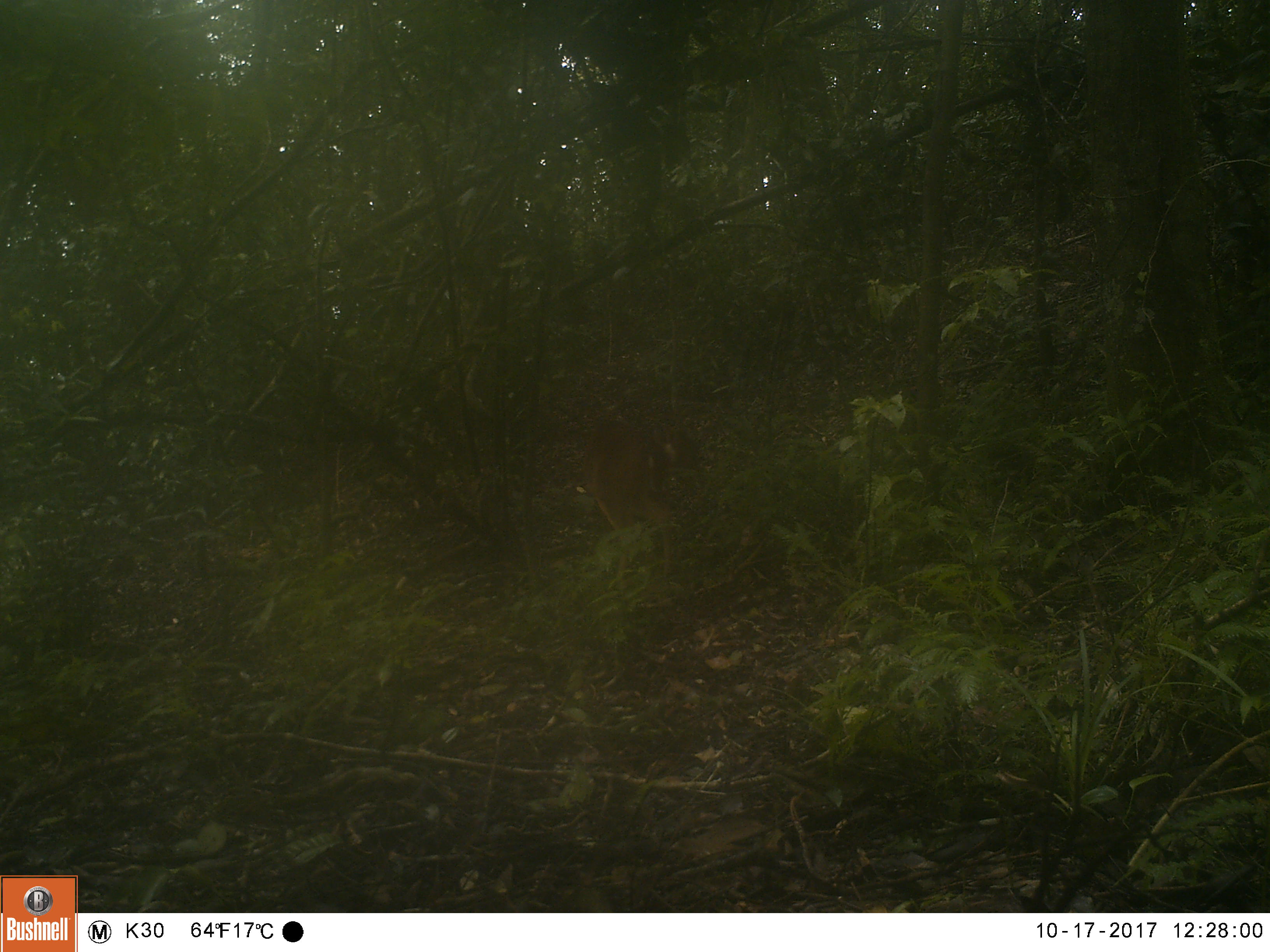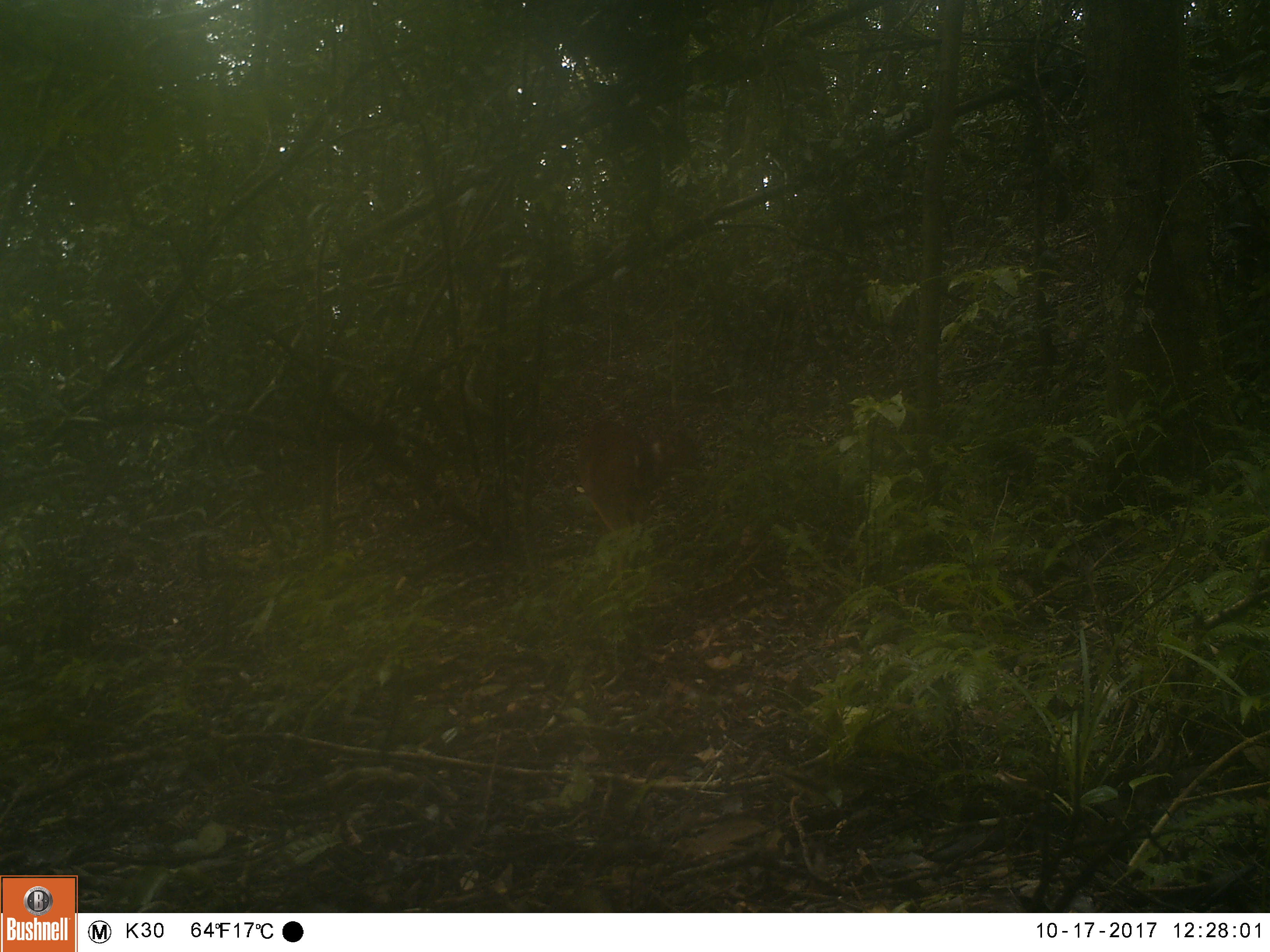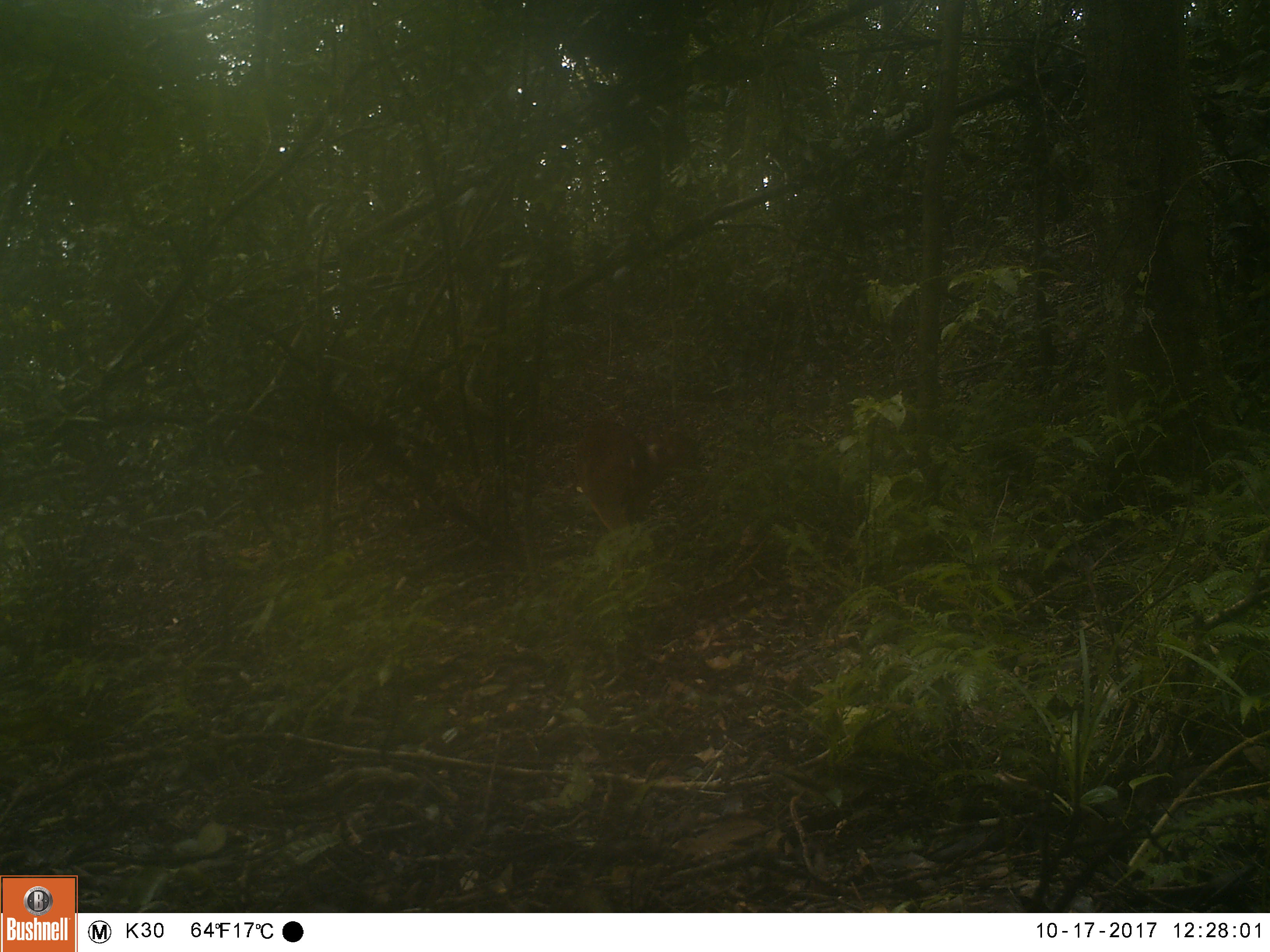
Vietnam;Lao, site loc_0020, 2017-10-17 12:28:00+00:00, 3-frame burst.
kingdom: Animalia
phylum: Chordata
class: Mammalia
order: Artiodactyla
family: Cervidae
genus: Muntiacus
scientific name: Muntiacus vuquangensis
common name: large-antlered muntjac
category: large antlered muntjac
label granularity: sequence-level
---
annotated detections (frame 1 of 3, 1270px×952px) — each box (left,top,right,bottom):
large antlered muntjac: (582,417,679,591)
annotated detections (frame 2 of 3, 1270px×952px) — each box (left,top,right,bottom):
large antlered muntjac: (576,418,658,577)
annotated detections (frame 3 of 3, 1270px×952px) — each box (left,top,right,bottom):
large antlered muntjac: (573,417,657,577)